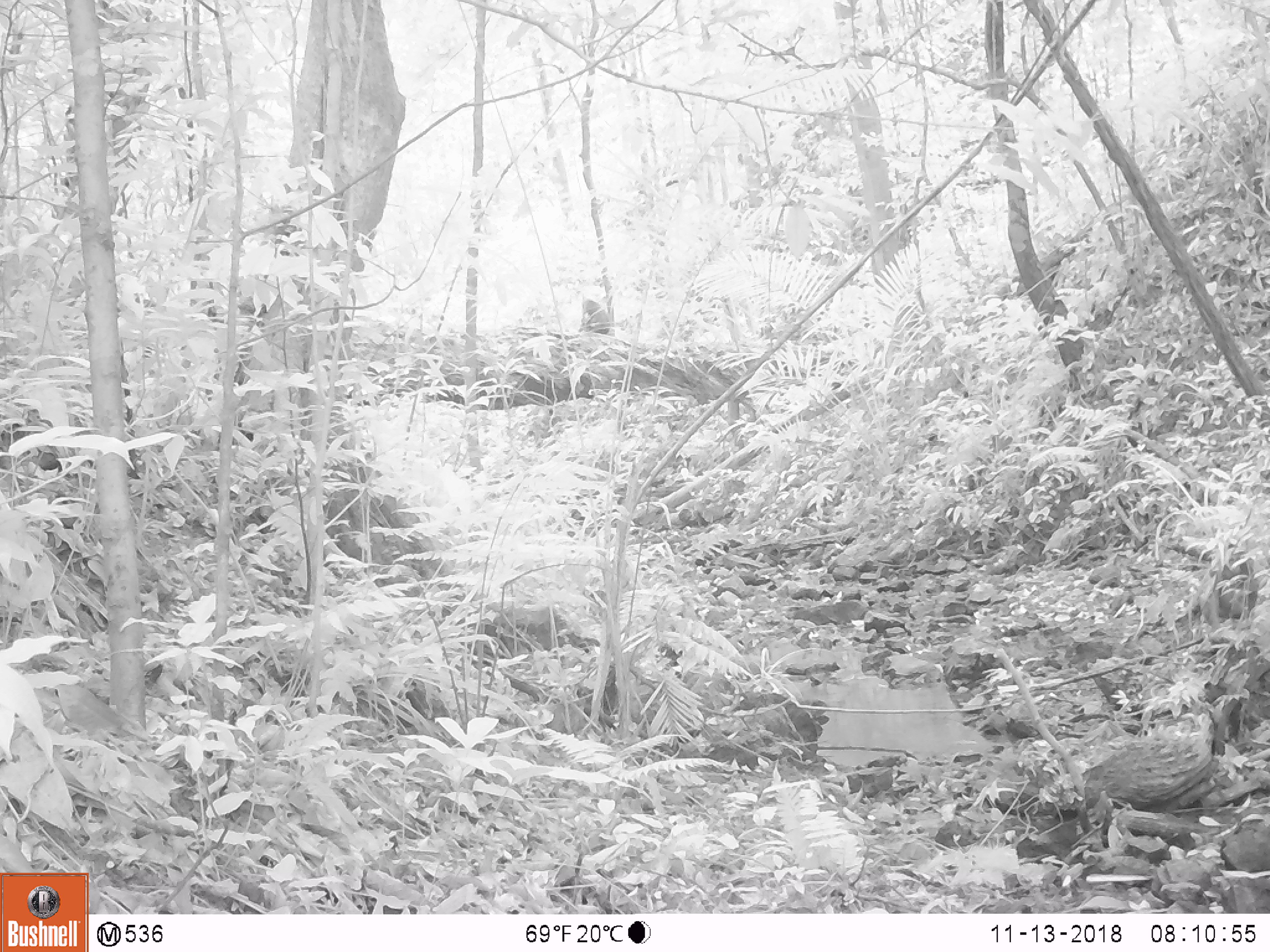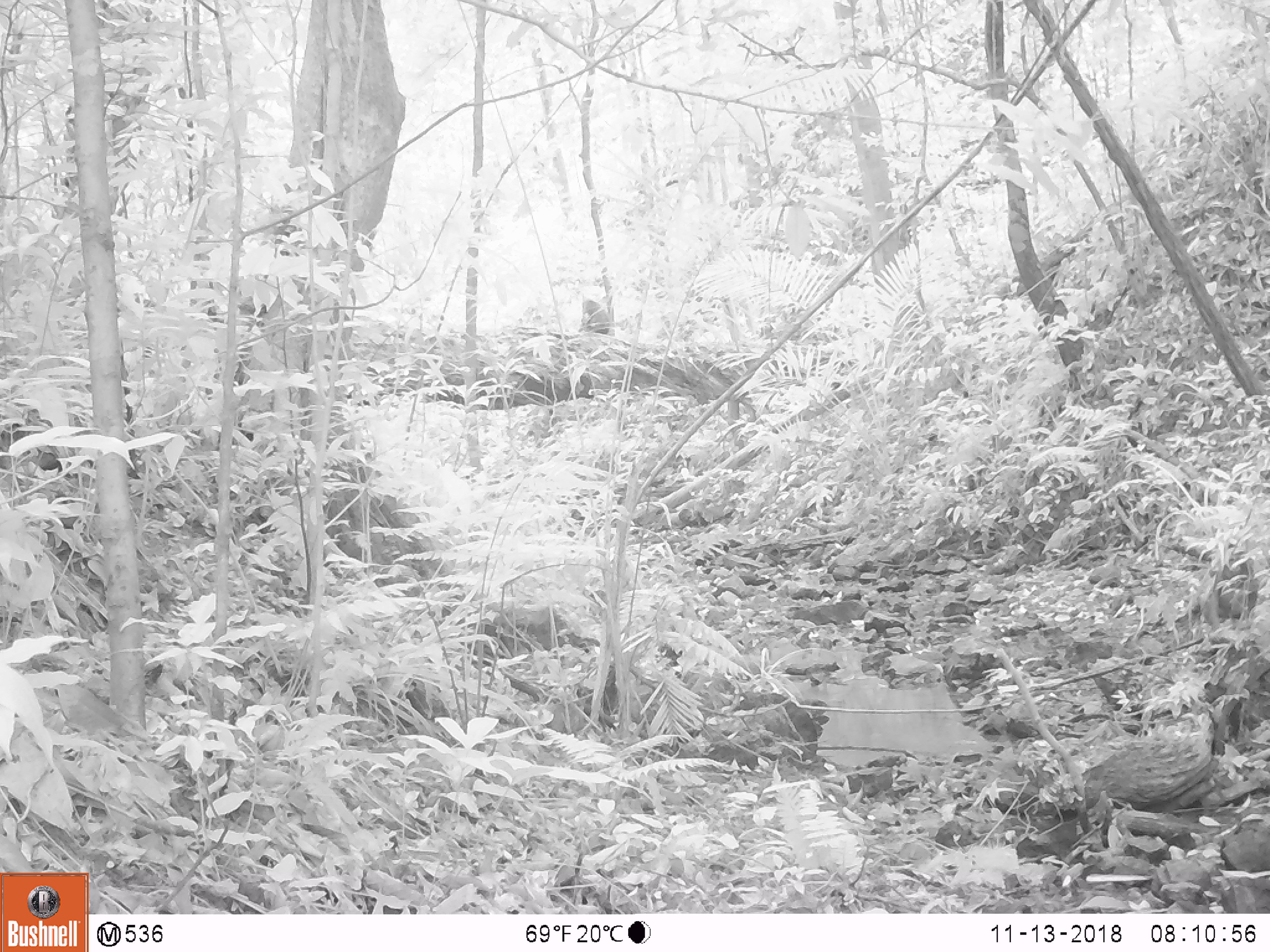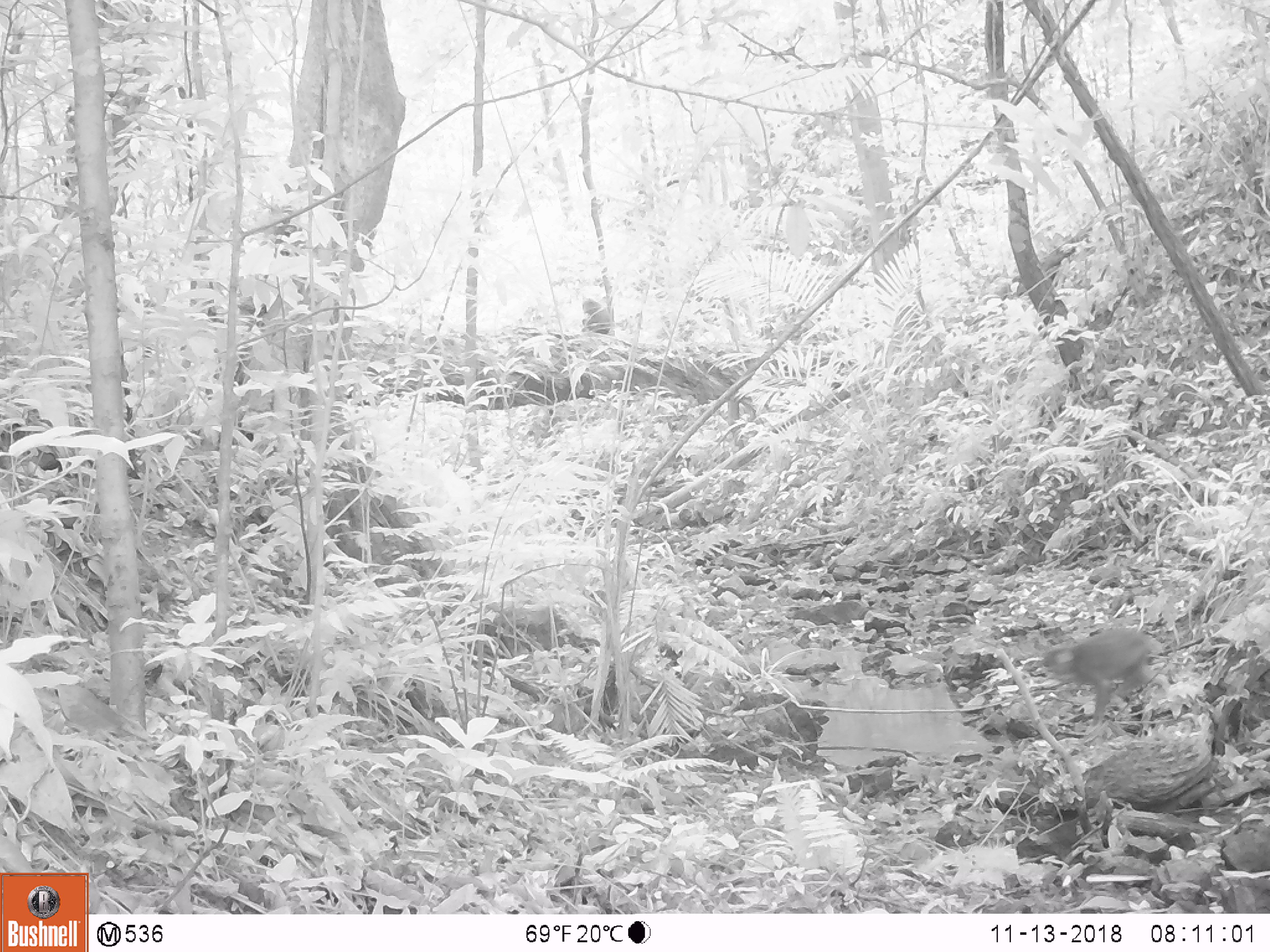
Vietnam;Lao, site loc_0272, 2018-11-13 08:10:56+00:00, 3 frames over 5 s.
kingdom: Animalia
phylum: Chordata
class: Mammalia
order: Primates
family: Cercopithecidae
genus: Macaca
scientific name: Macaca arctoides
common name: stump-tailed macaque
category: stump tailed macaque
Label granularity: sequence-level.